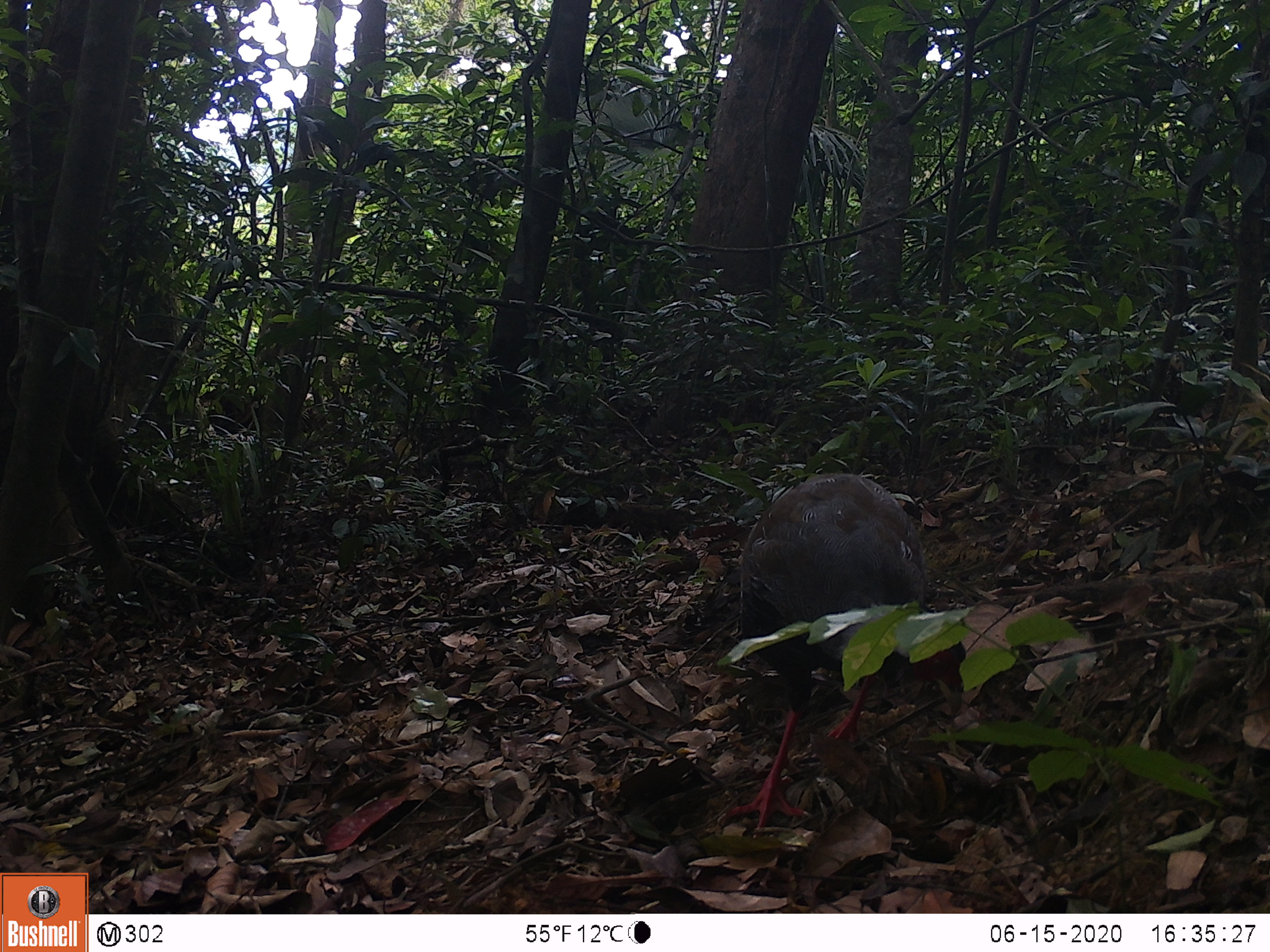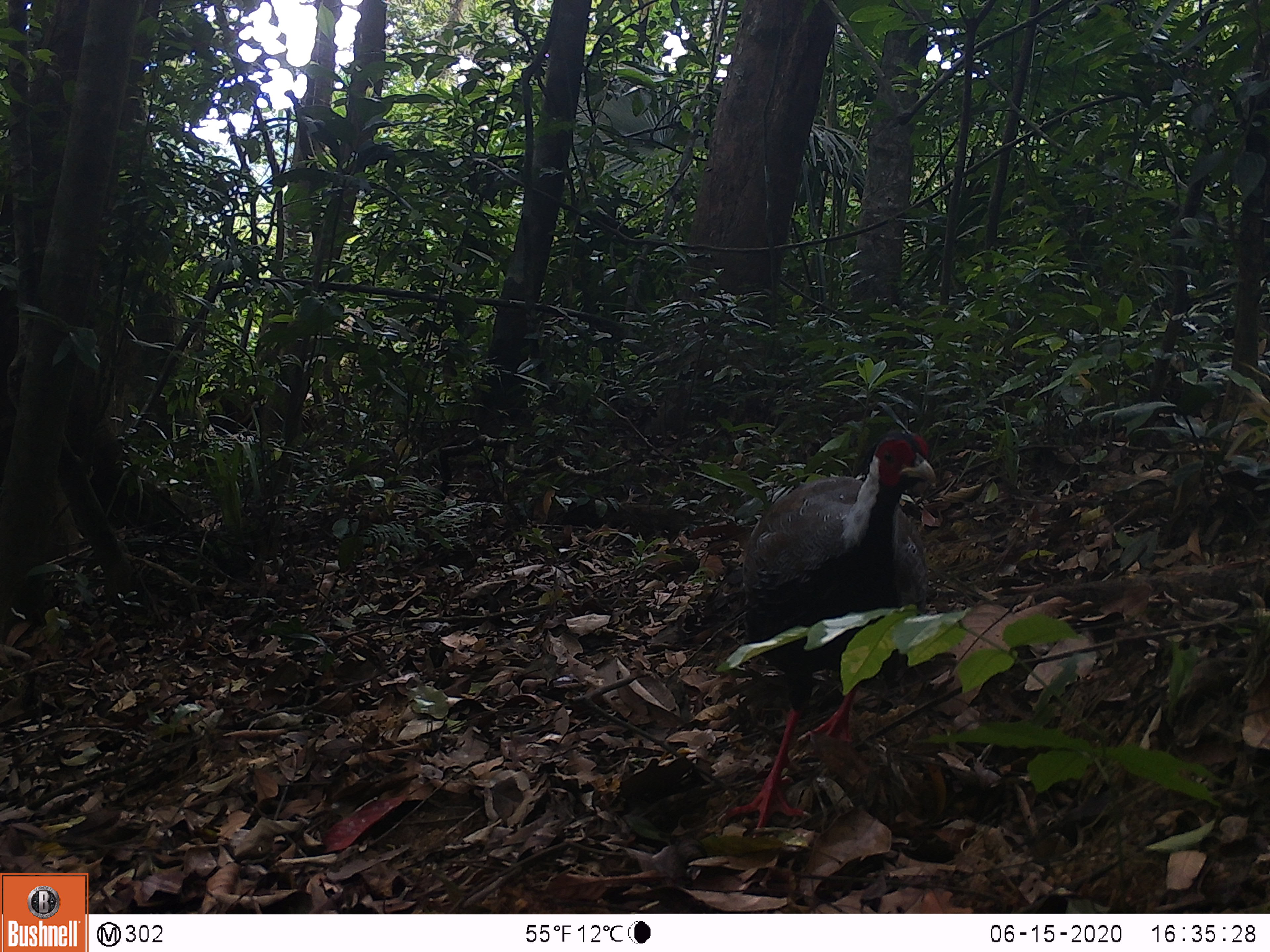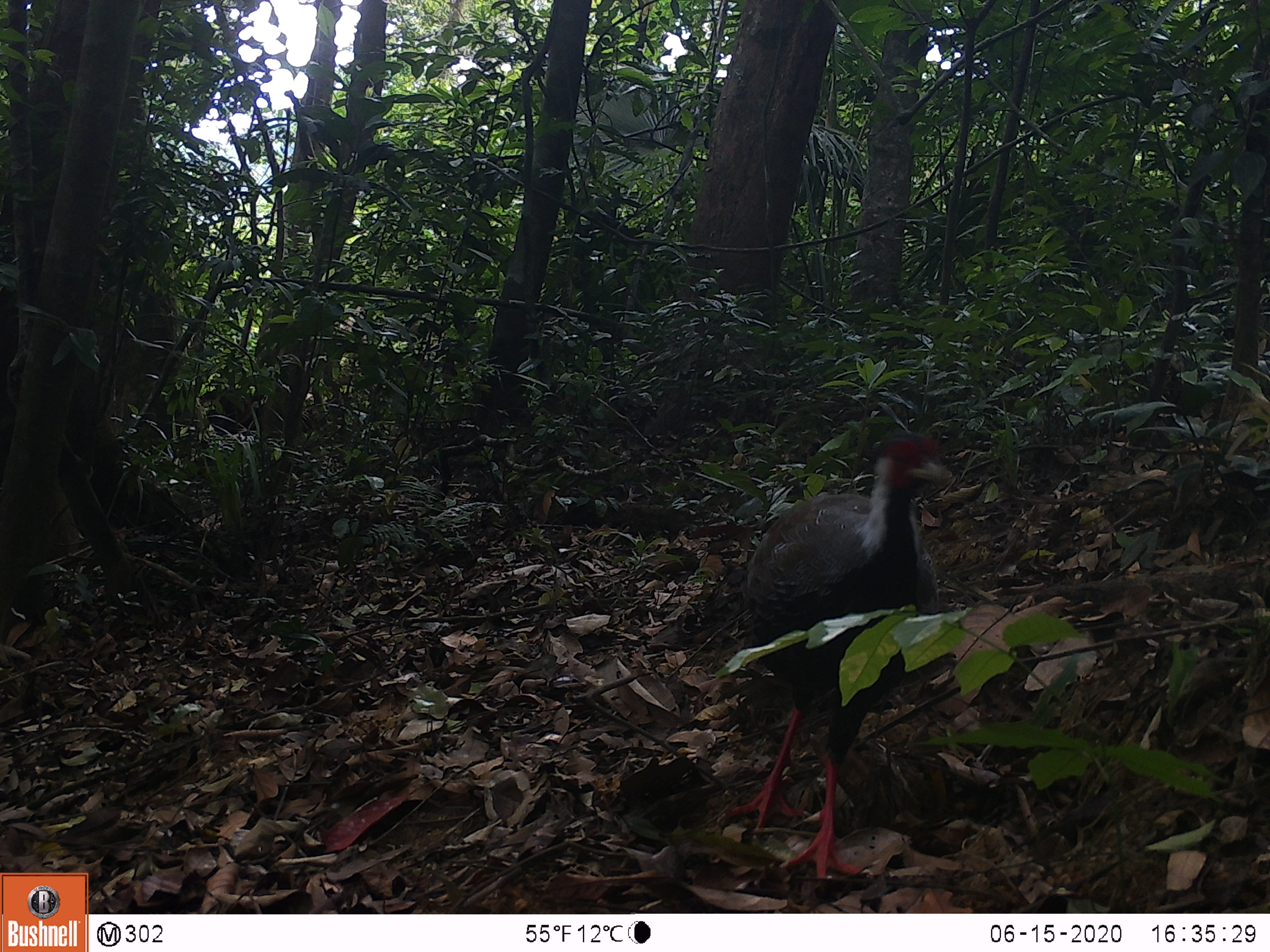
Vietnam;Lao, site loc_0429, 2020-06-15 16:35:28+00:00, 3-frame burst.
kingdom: Animalia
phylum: Chordata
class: Aves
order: Galliformes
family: Phasianidae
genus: Lophura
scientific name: Lophura nycthemera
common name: silver pheasant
Silver pheasant (Lophura nycthemera). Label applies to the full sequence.